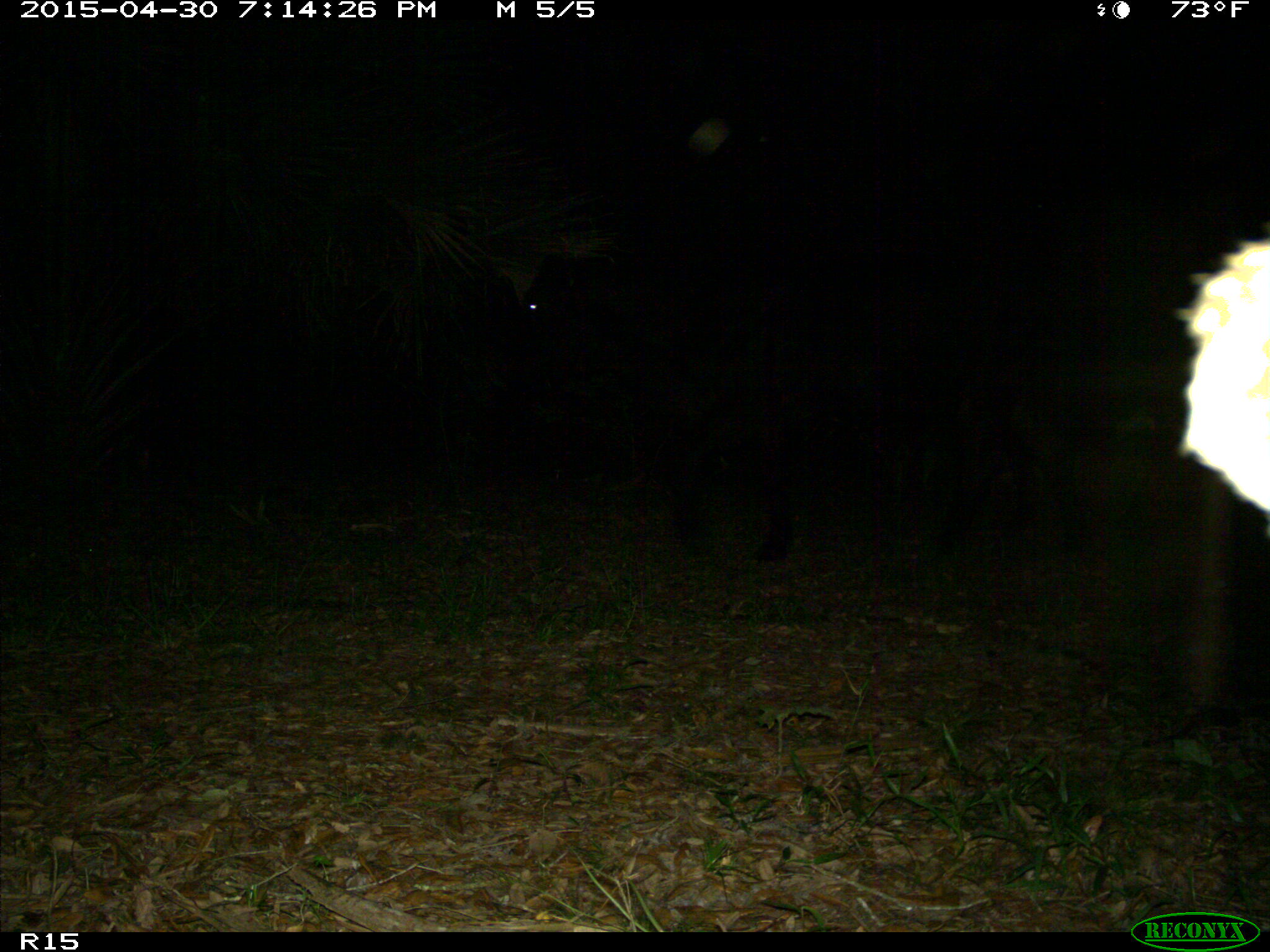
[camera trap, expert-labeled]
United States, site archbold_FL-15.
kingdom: Animalia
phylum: Chordata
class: Mammalia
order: Artiodactyla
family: Bovidae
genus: Bos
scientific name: Bos taurus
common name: domestic cow